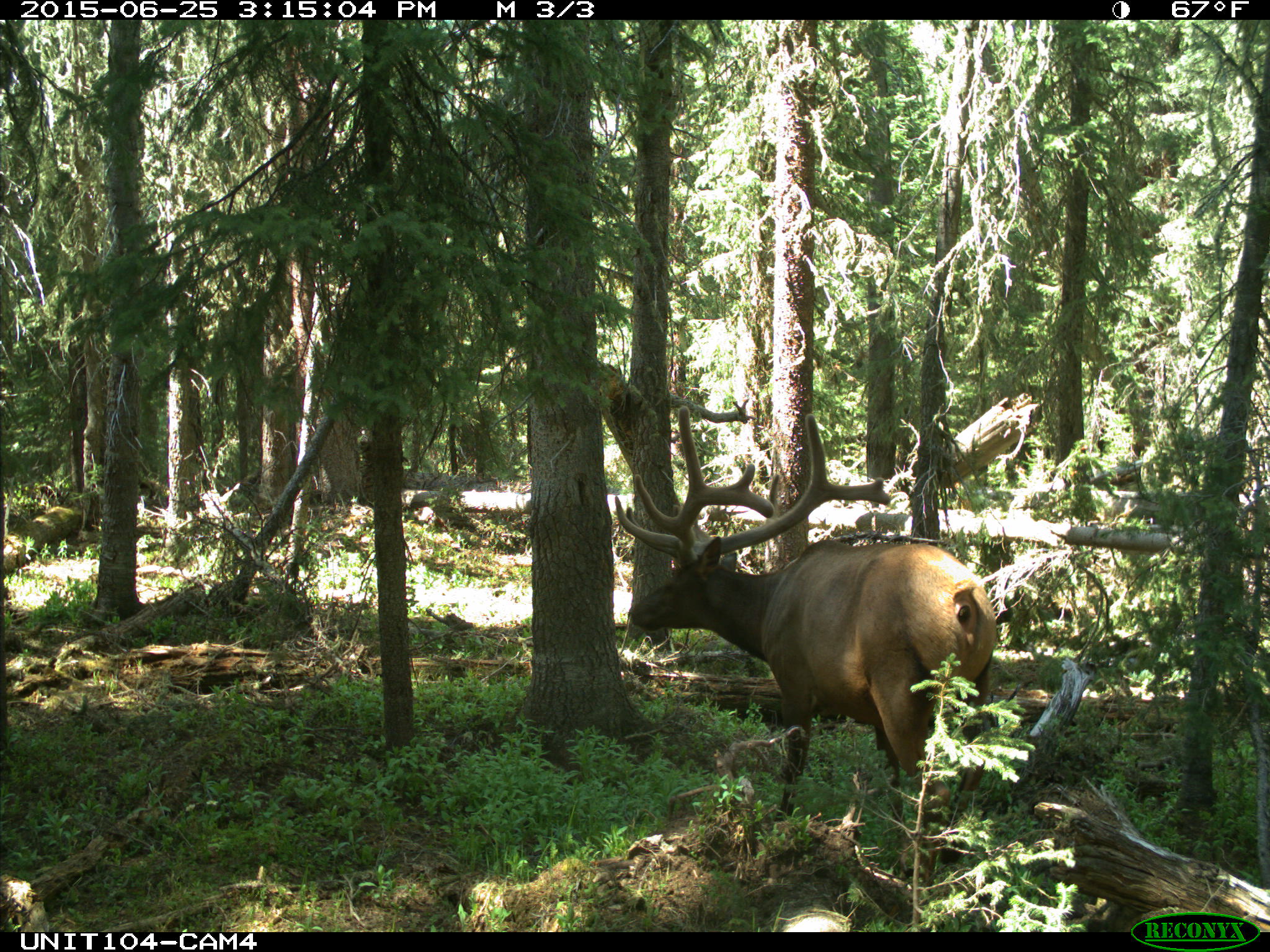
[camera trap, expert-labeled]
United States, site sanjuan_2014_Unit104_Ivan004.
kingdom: Animalia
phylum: Chordata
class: Mammalia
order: Artiodactyla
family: Cervidae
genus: Cervus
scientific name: Cervus elaphus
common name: red deer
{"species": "Cervus elaphus (red deer)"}